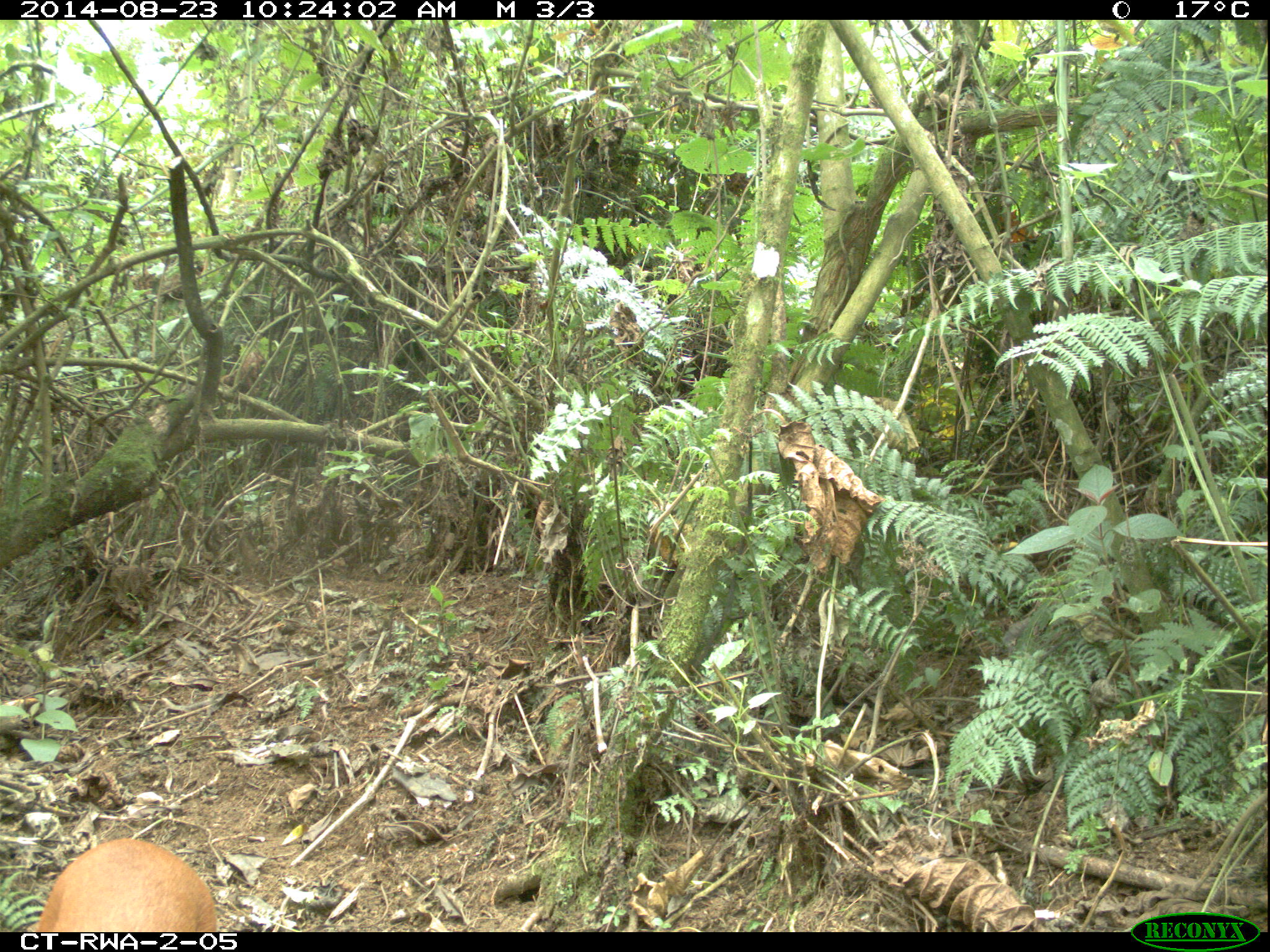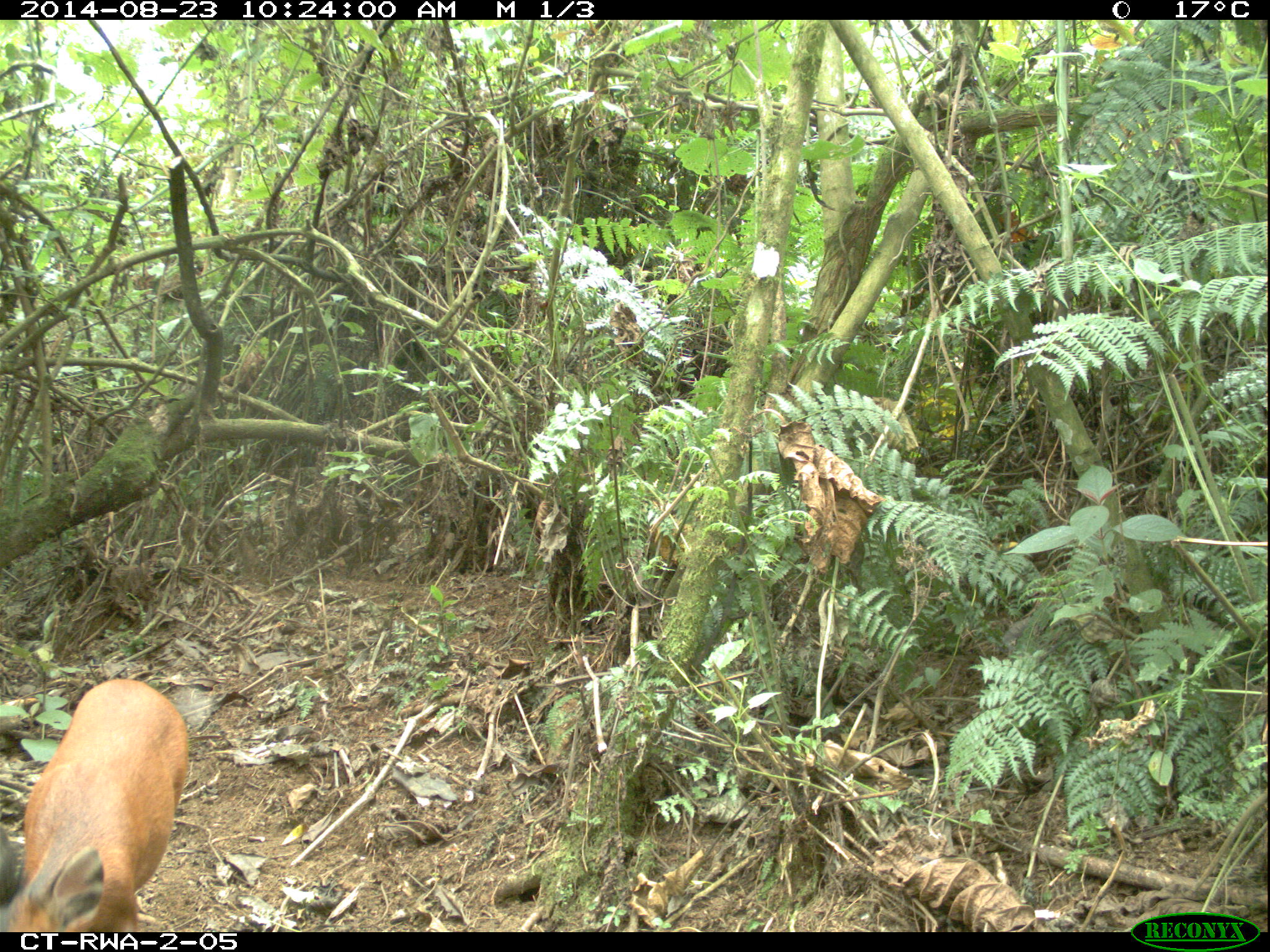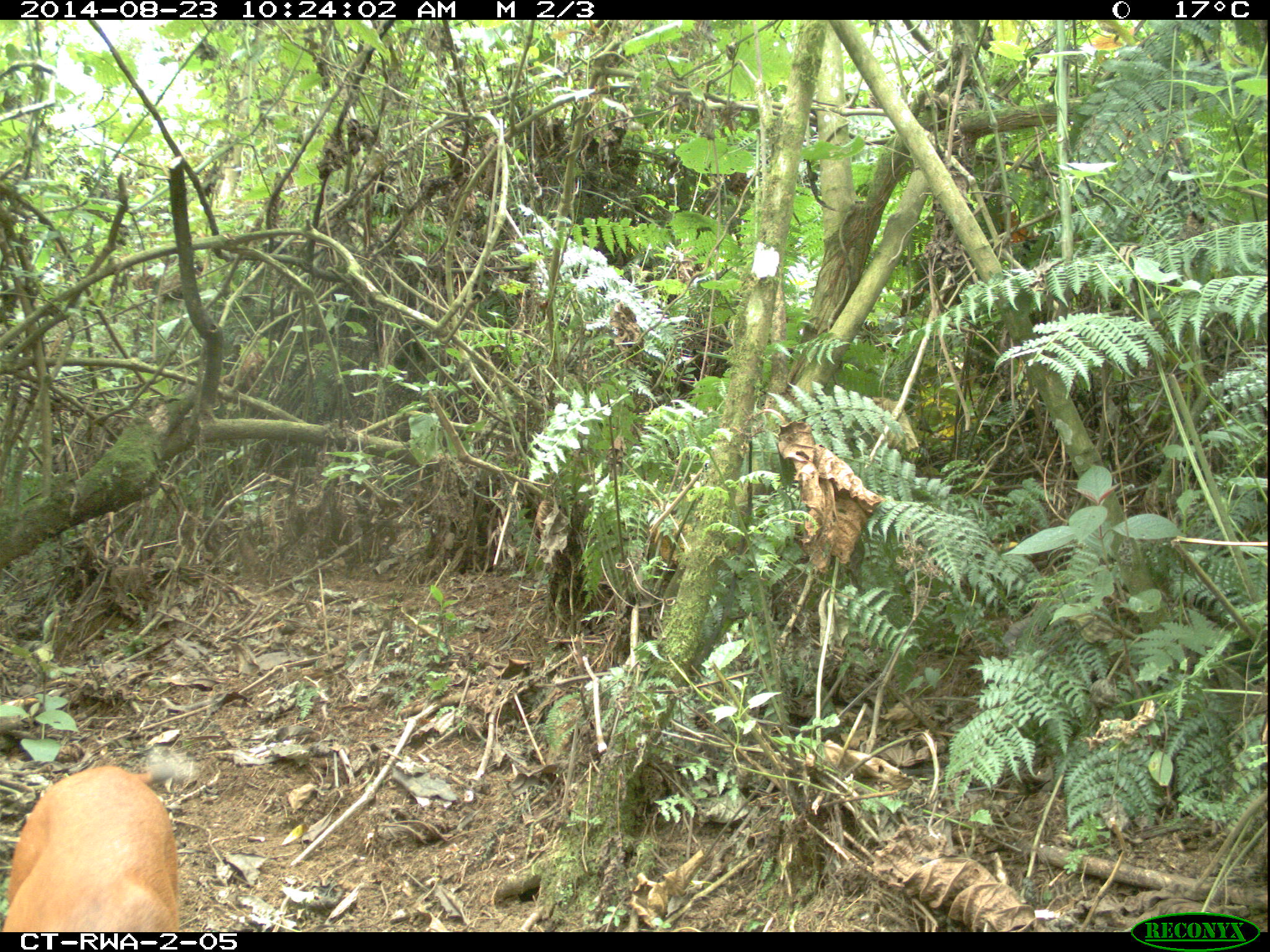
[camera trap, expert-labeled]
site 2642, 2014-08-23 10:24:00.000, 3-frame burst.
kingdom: Animalia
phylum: Chordata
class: Mammalia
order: Artiodactyla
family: Bovidae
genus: Cephalophus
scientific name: Cephalophus nigrifrons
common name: black-fronted duiker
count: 1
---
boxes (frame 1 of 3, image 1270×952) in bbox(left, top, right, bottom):
cephalophus nigrifrons: bbox(30, 828, 222, 932)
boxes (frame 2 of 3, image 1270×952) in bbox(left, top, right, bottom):
cephalophus nigrifrons: bbox(0, 675, 197, 930)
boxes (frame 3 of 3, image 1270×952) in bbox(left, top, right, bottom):
cephalophus nigrifrons: bbox(1, 753, 190, 931)